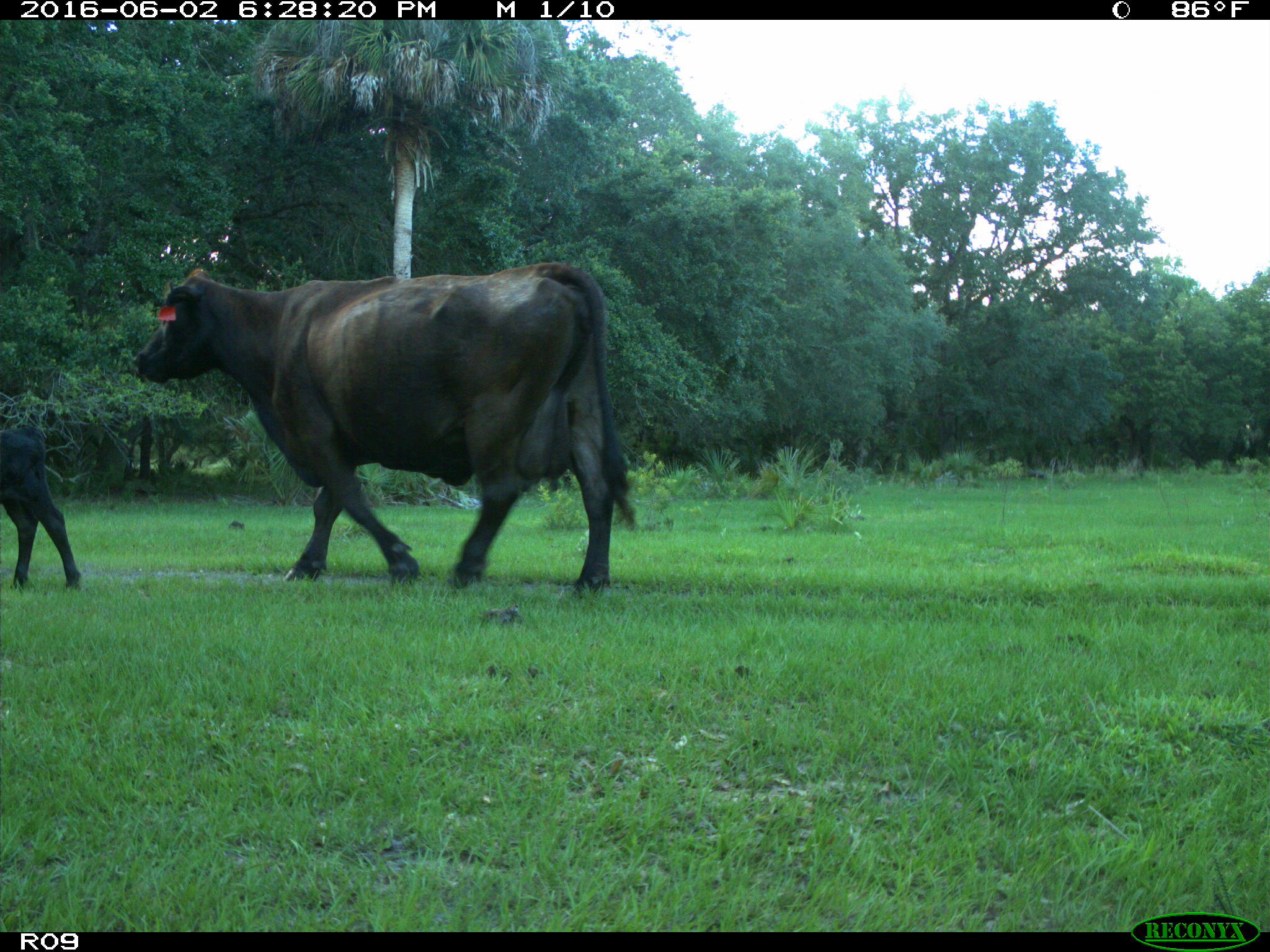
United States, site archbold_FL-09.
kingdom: Animalia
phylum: Chordata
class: Mammalia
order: Artiodactyla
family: Bovidae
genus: Bos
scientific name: Bos taurus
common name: domestic cow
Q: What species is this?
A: Bos taurus (domestic cow).